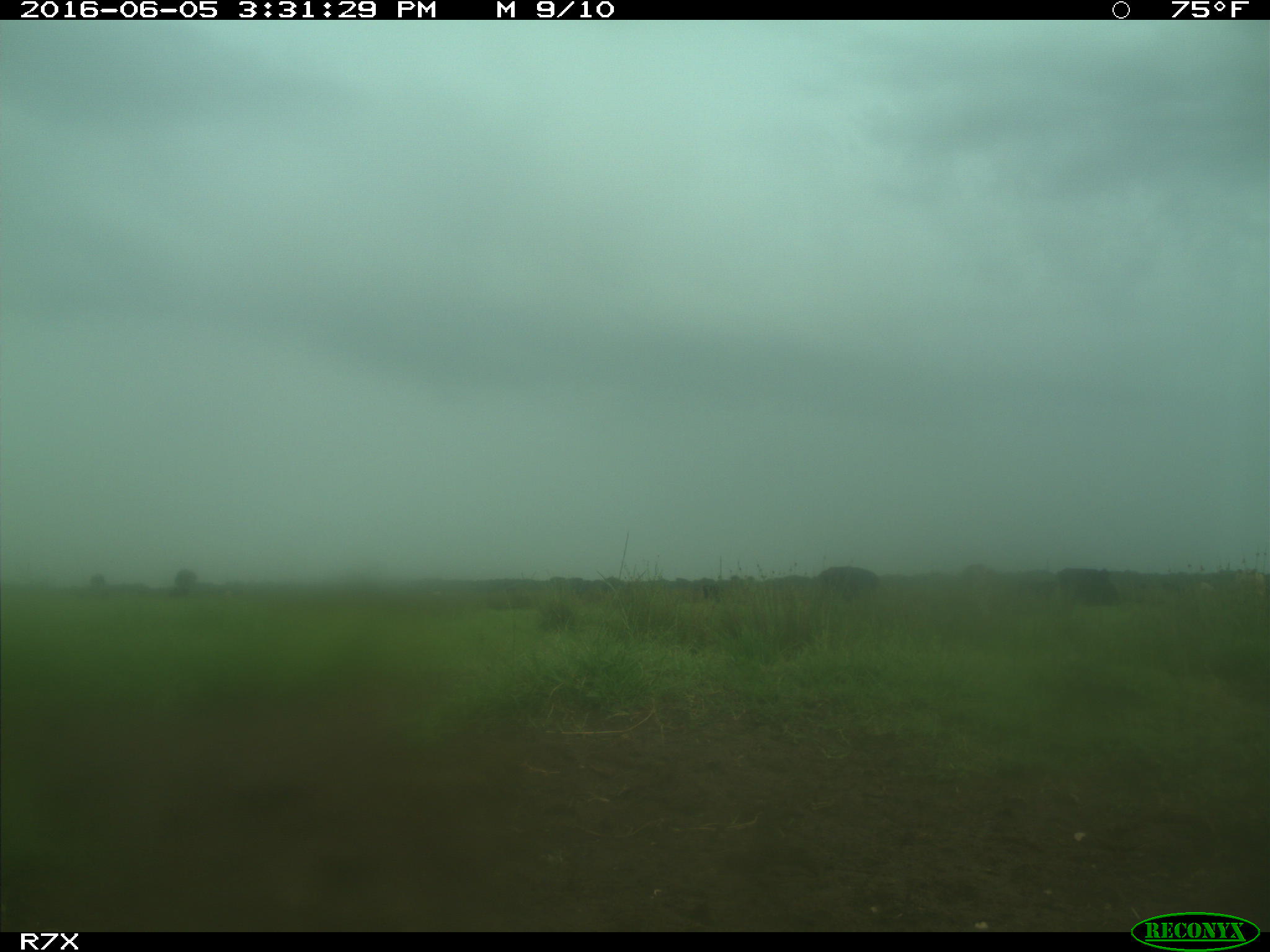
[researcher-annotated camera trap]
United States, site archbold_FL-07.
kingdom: Animalia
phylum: Chordata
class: Mammalia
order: Artiodactyla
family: Bovidae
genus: Bos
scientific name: Bos taurus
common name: domestic cow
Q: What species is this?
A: Bos taurus (domestic cow).